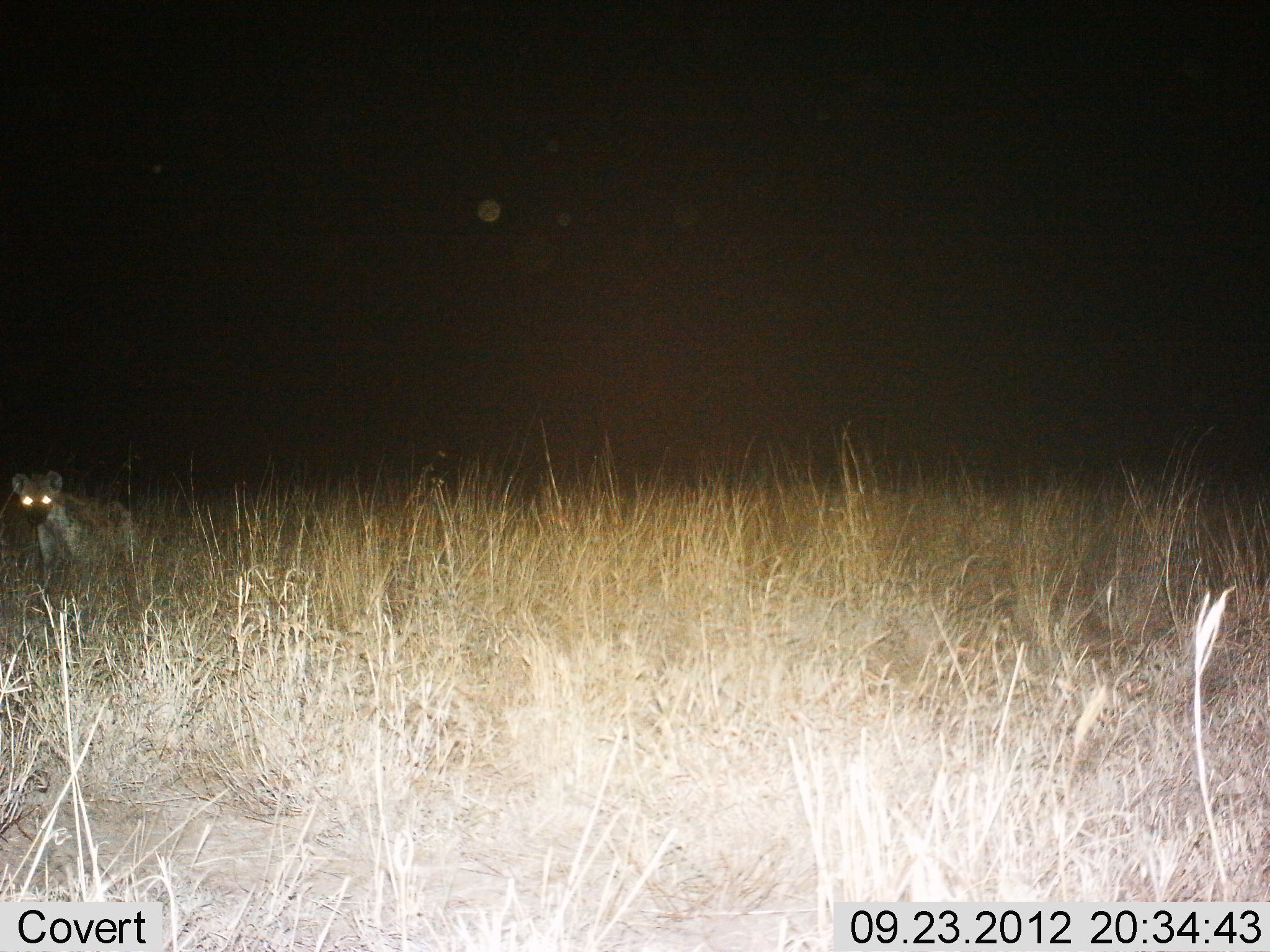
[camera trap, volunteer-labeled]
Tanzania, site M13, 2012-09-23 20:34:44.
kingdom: Animalia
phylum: Chordata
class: Mammalia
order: Carnivora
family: Hyaenidae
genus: Crocuta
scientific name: Crocuta crocuta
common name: spotted hyena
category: hyenaspotted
Hyenaspotted (spotted hyena) (Crocuta crocuta), count 1. Behavior (volunteer vote fractions): standing 90%, resting 0%, moving 10%, interacting 0%. Young present (vote fraction): 0%. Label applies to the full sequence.